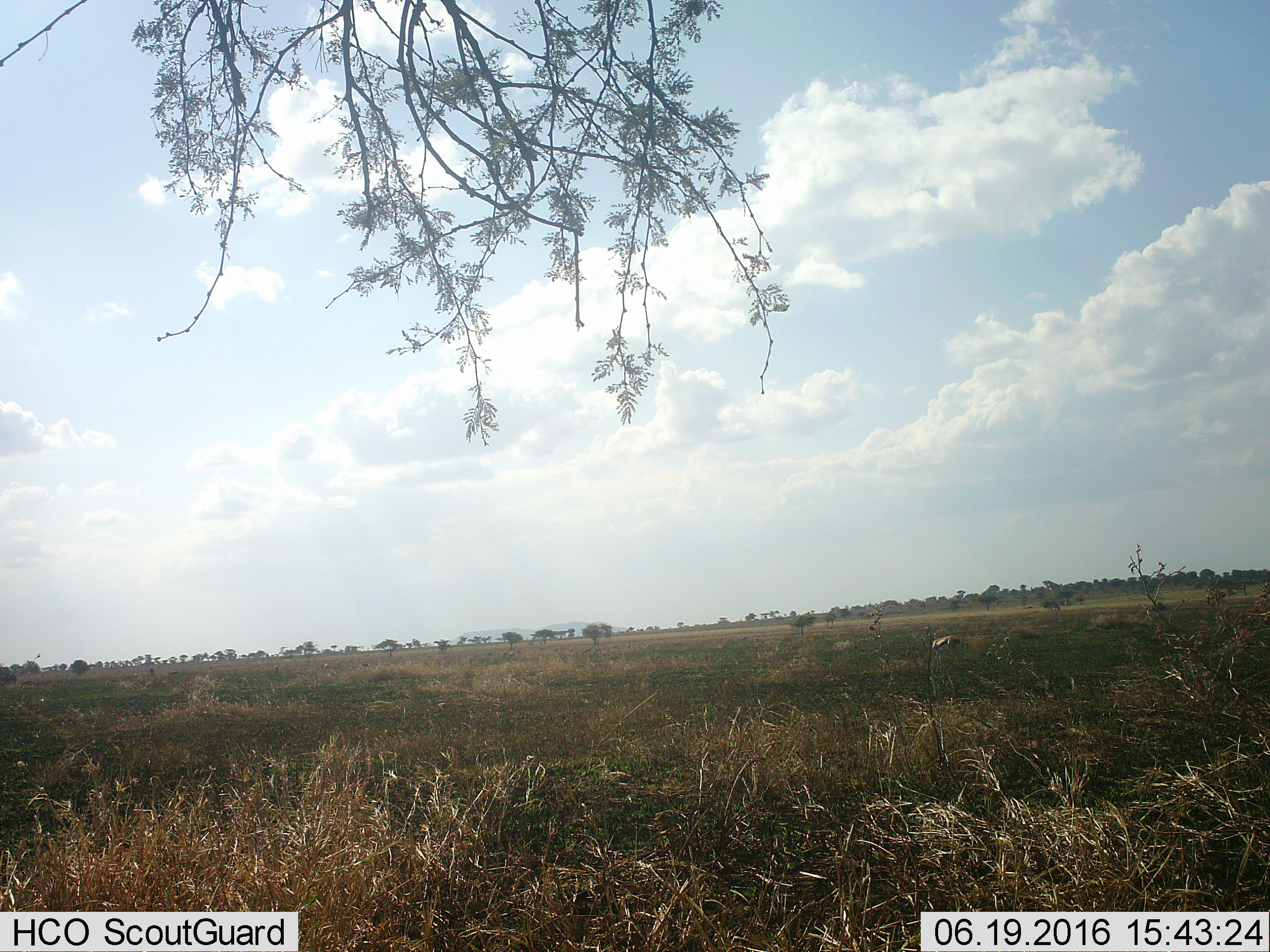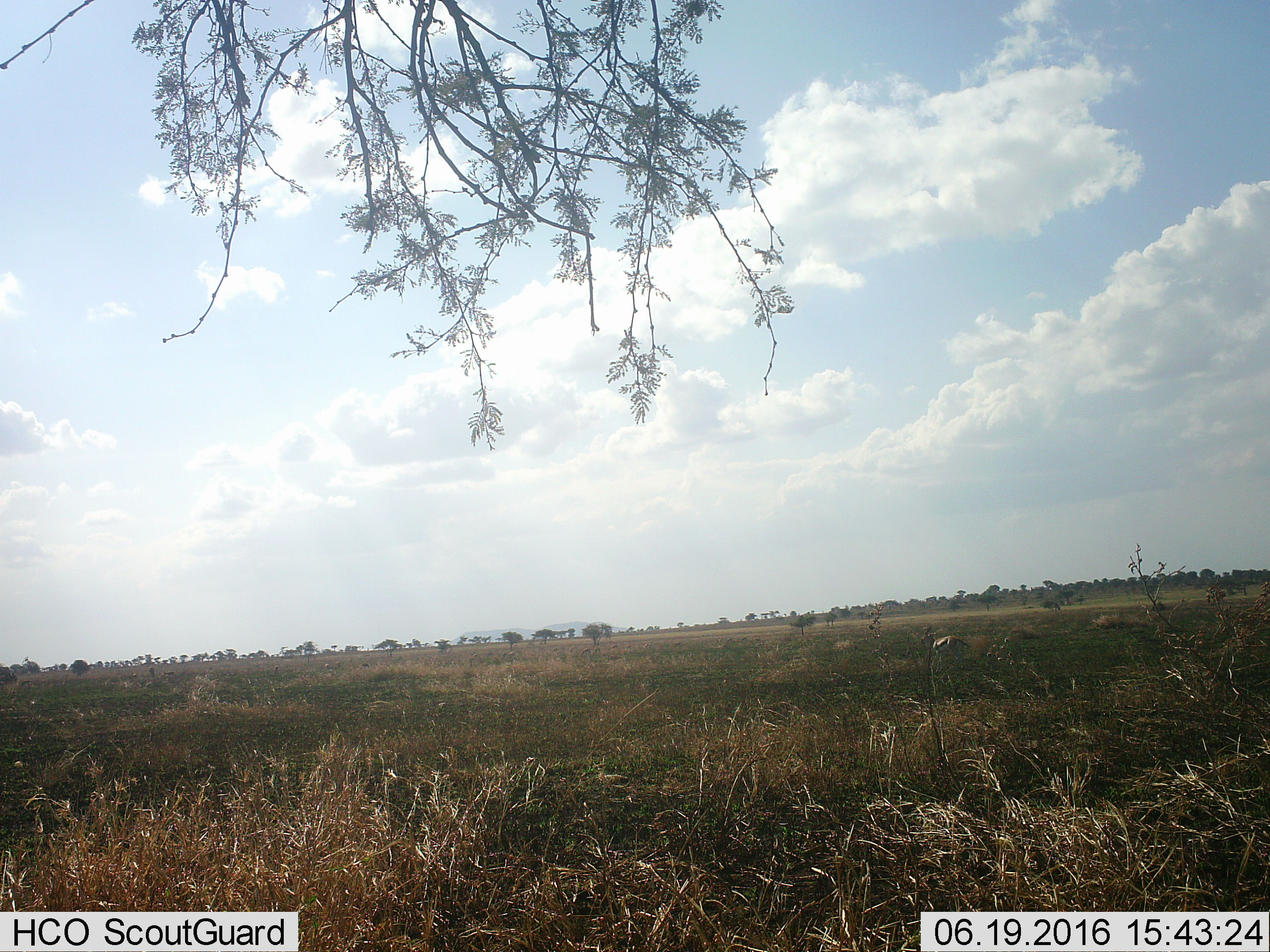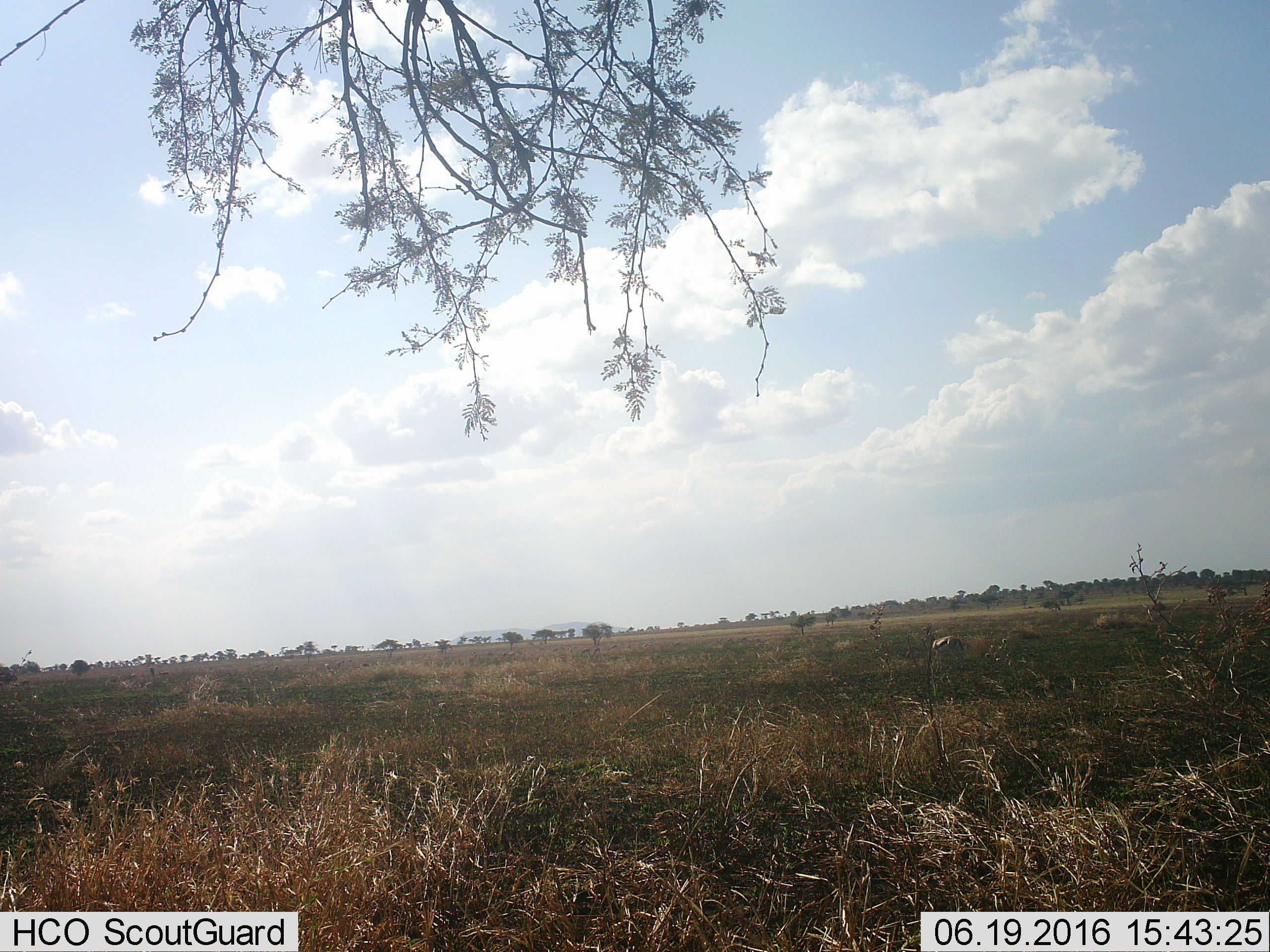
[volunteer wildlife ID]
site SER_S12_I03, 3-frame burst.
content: unidentified animal